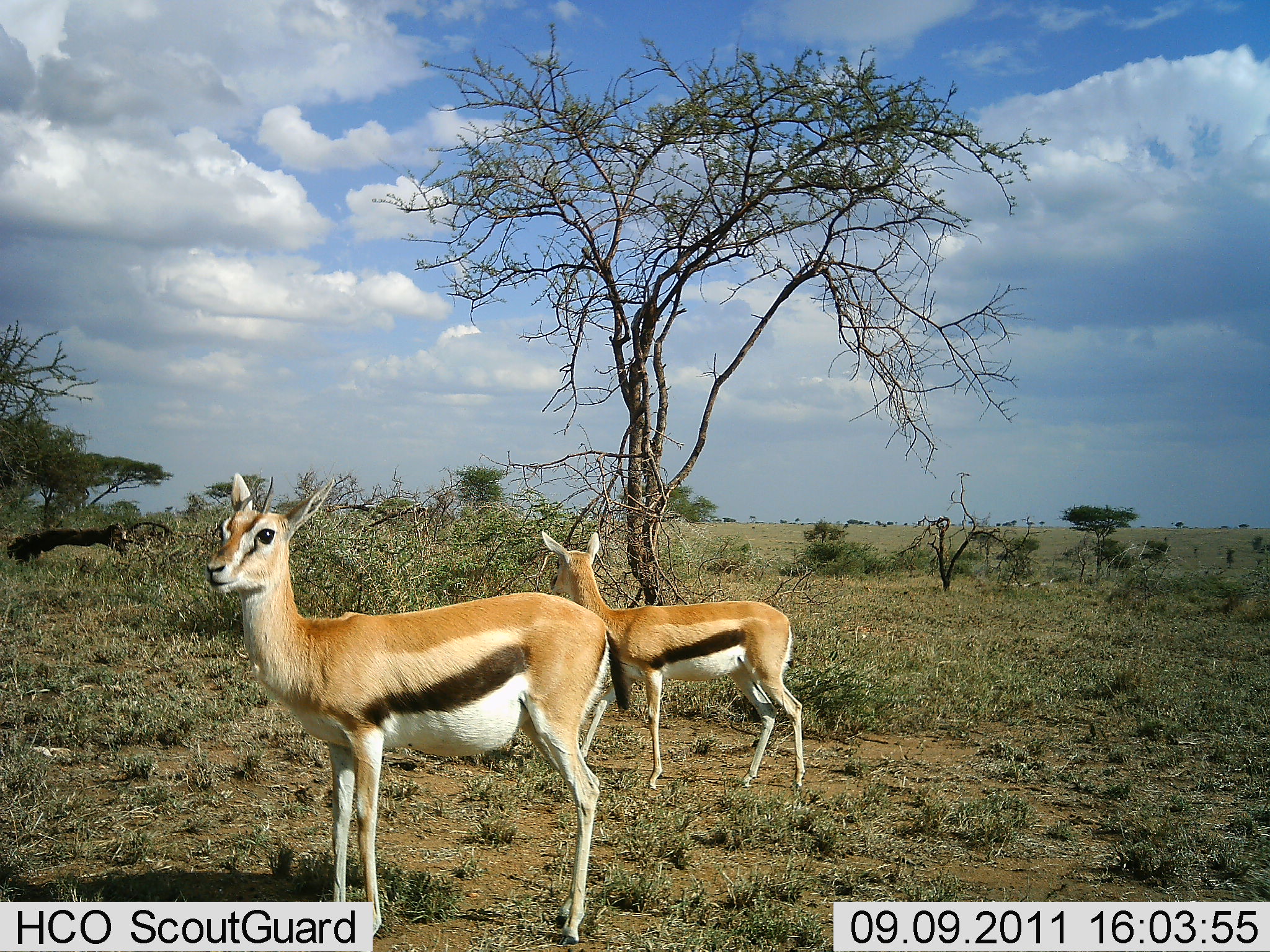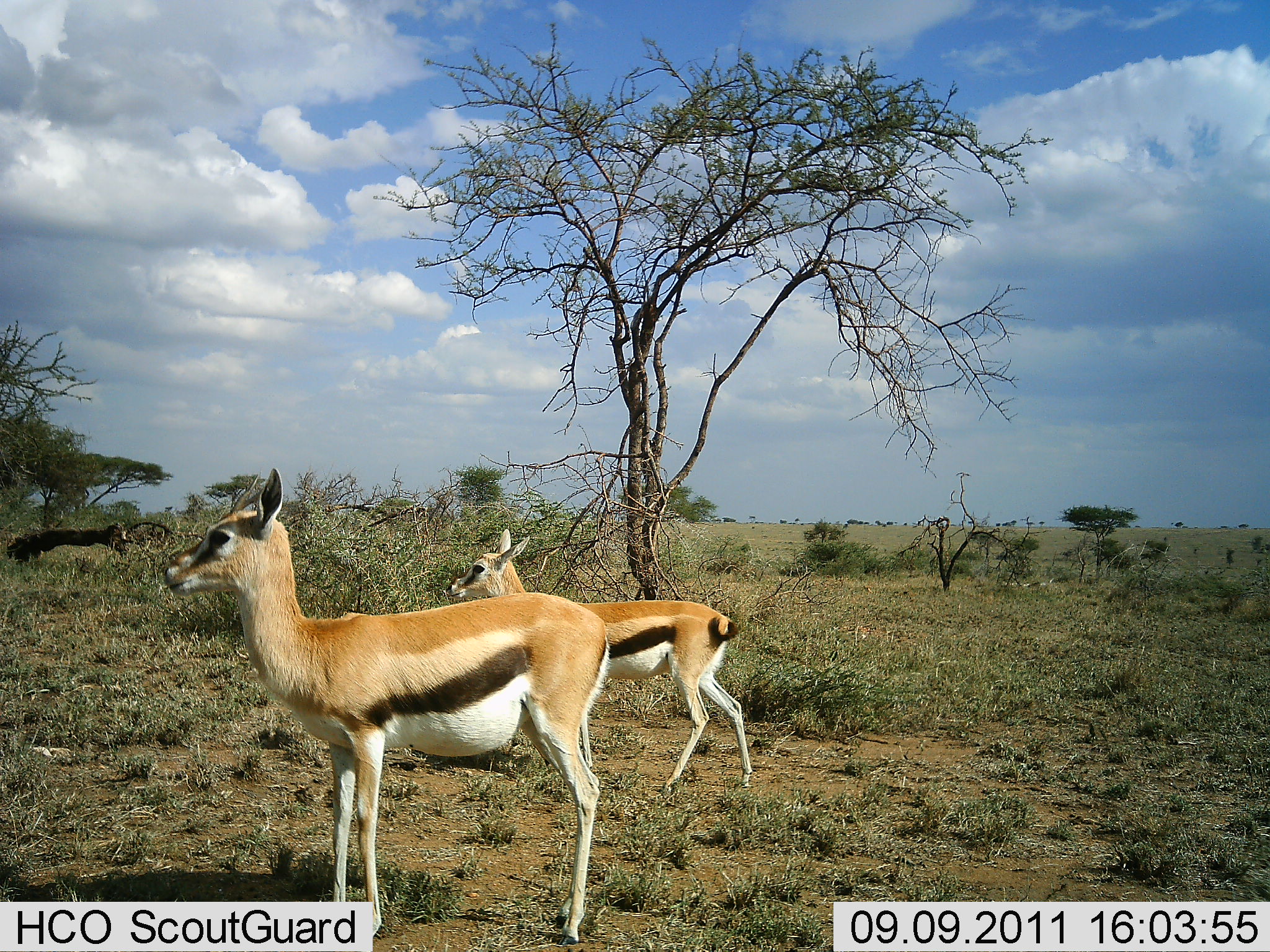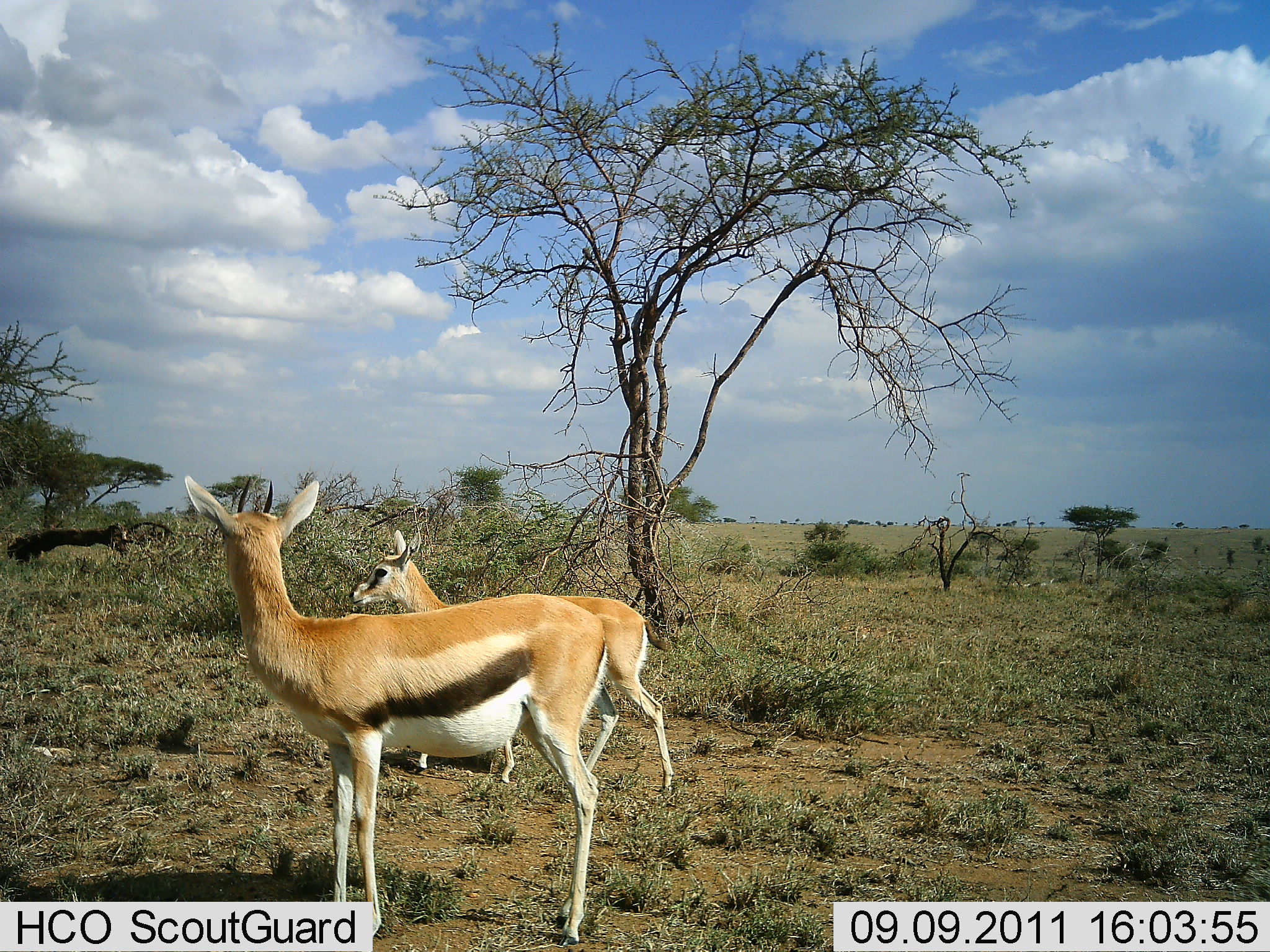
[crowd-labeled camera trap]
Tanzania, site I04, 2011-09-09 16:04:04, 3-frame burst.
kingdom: Animalia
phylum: Chordata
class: Mammalia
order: Artiodactyla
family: Bovidae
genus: Eudorcas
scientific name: Eudorcas thomsonii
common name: thomson's gazelle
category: gazellethomsons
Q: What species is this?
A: Gazellethomsons (thomson's gazelle) (Eudorcas thomsonii).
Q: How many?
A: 2.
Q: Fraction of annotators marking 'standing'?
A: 90%.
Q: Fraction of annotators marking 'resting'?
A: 0%.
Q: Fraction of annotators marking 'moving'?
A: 40%.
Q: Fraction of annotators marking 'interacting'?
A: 0%.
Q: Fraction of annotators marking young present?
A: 0%.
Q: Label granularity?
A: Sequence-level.